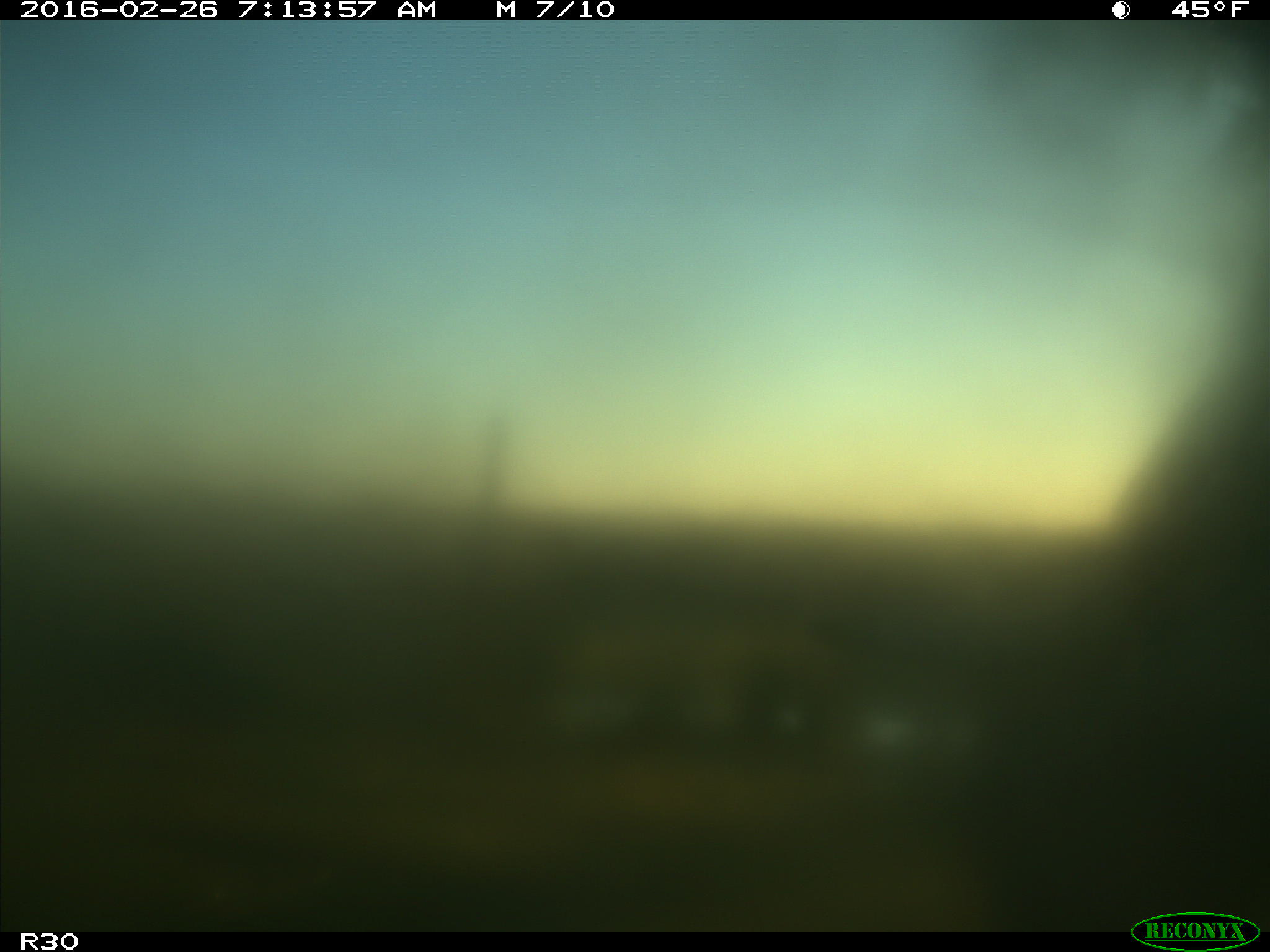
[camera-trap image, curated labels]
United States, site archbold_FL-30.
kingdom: Animalia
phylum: Chordata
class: Mammalia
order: Artiodactyla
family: Bovidae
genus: Bos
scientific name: Bos taurus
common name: domestic cow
Bos taurus (domestic cow).